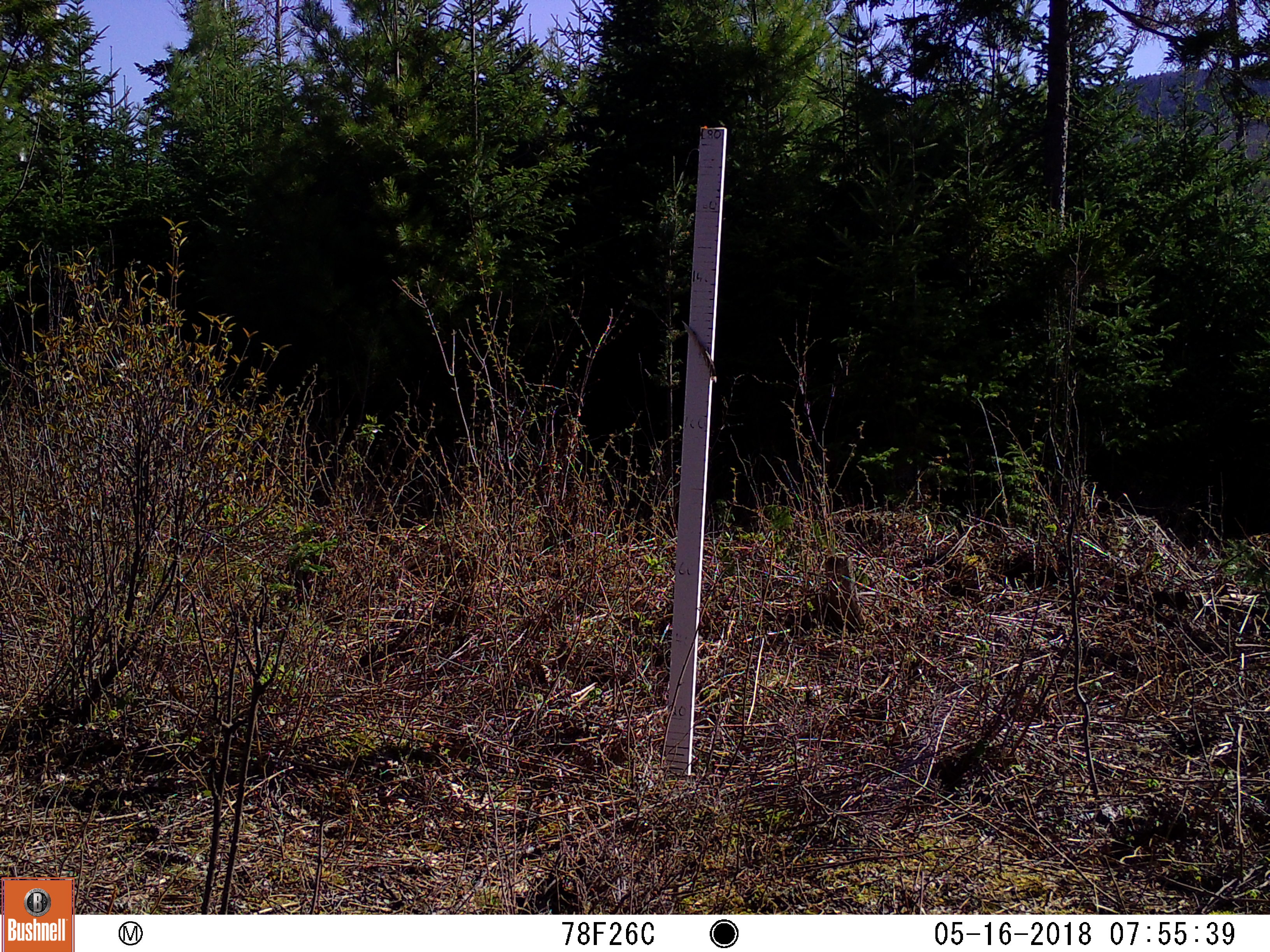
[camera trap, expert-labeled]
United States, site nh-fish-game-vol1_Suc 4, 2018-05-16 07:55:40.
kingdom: Animalia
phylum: Chordata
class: Mammalia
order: Artiodactyla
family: Cervidae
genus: Odocoileus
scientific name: Odocoileus virginianus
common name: white-tailed deer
White-tailed deer (Odocoileus virginianus).